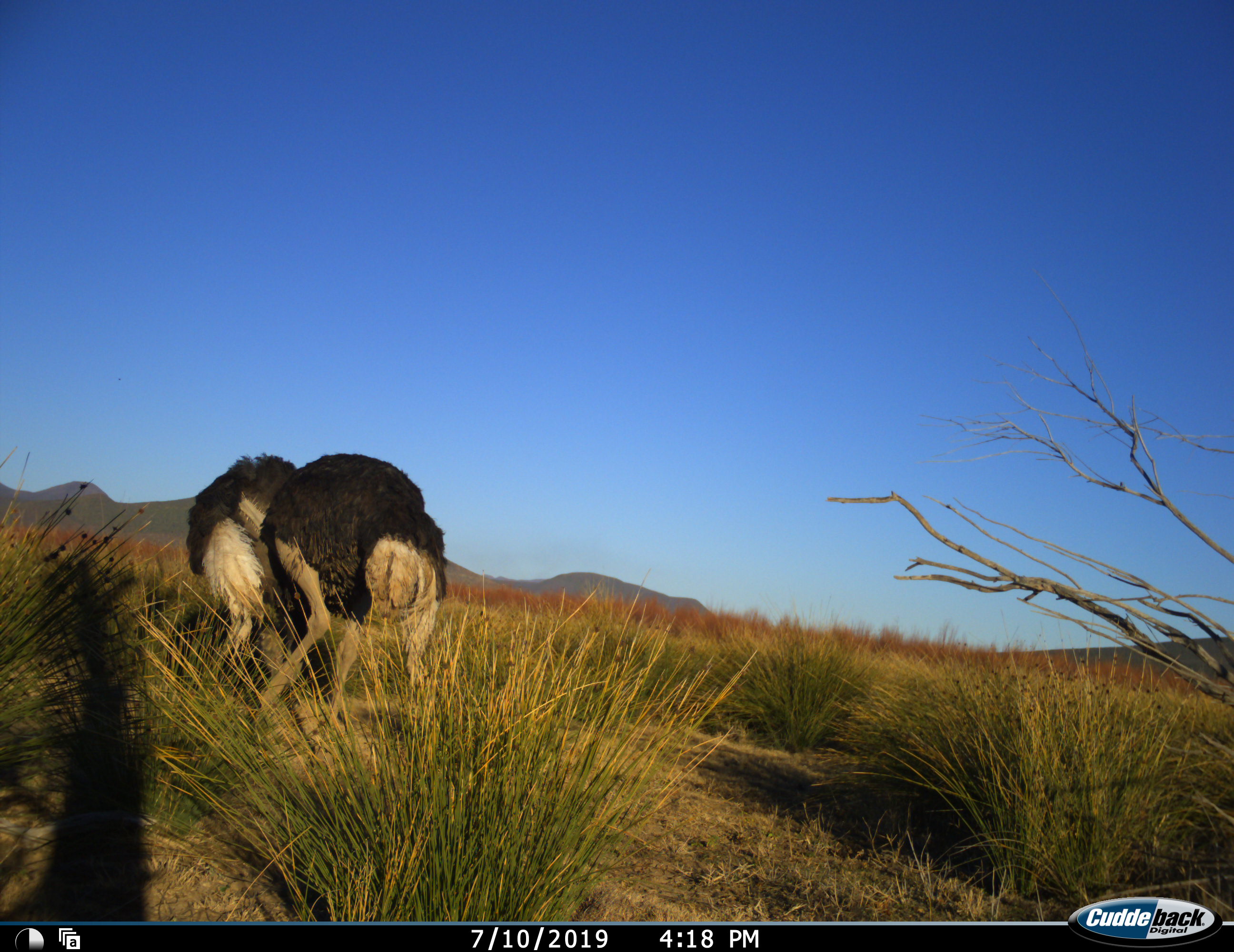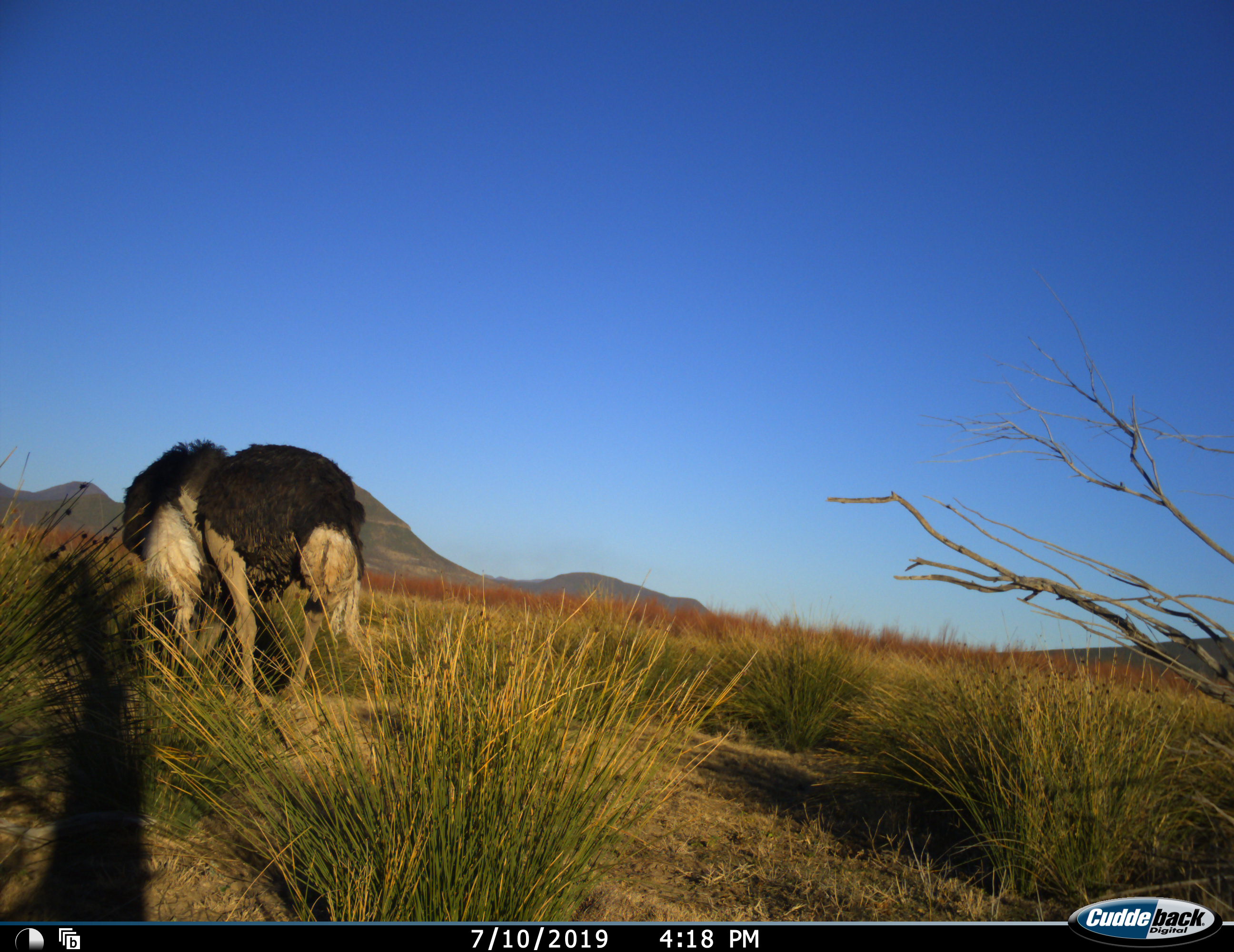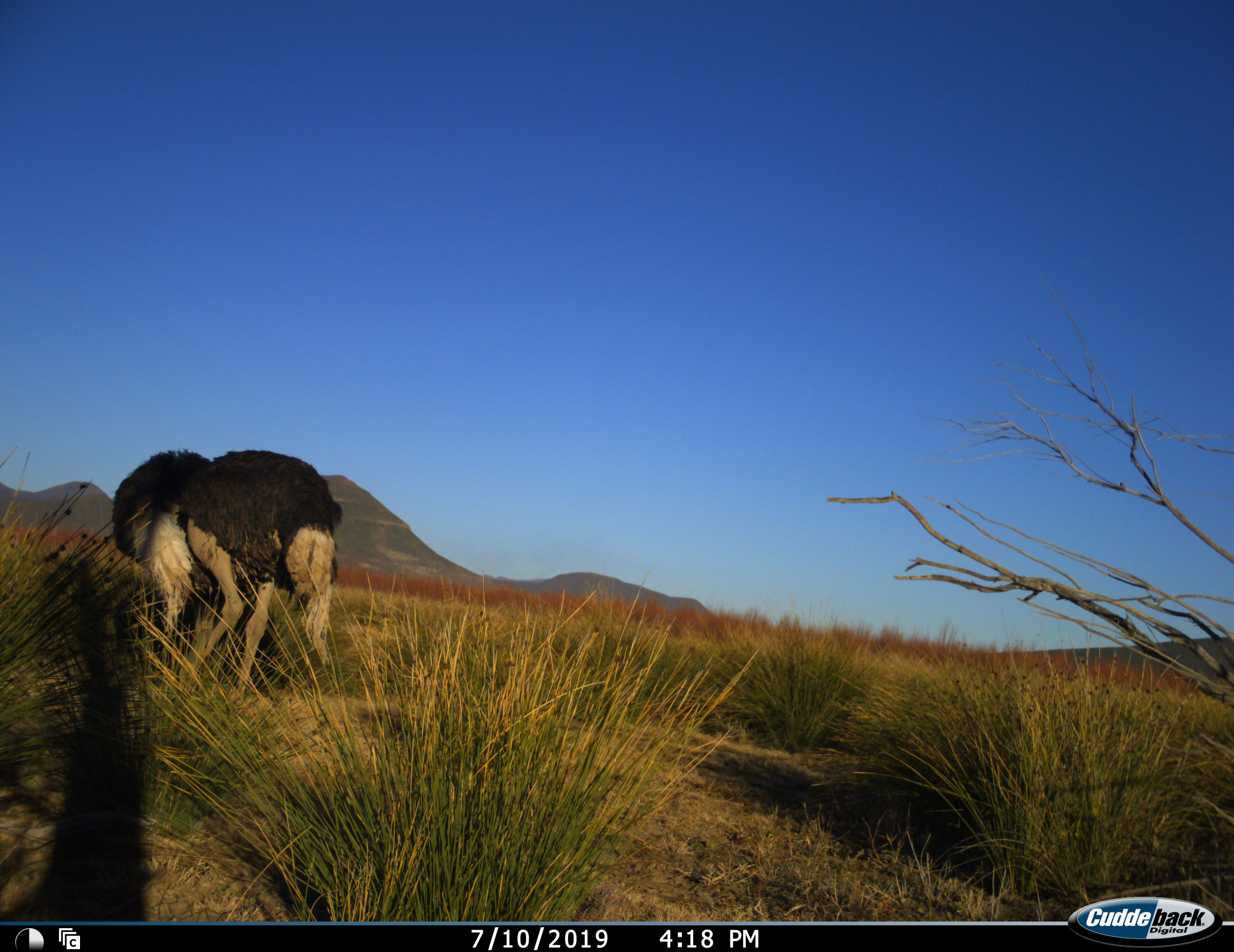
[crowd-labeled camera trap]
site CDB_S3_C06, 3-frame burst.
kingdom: Animalia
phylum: Chordata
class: Aves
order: Struthioniformes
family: Struthionidae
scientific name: Struthionidae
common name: ostrich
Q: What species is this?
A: Ostrich (Struthionidae).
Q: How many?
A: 2.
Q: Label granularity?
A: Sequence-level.